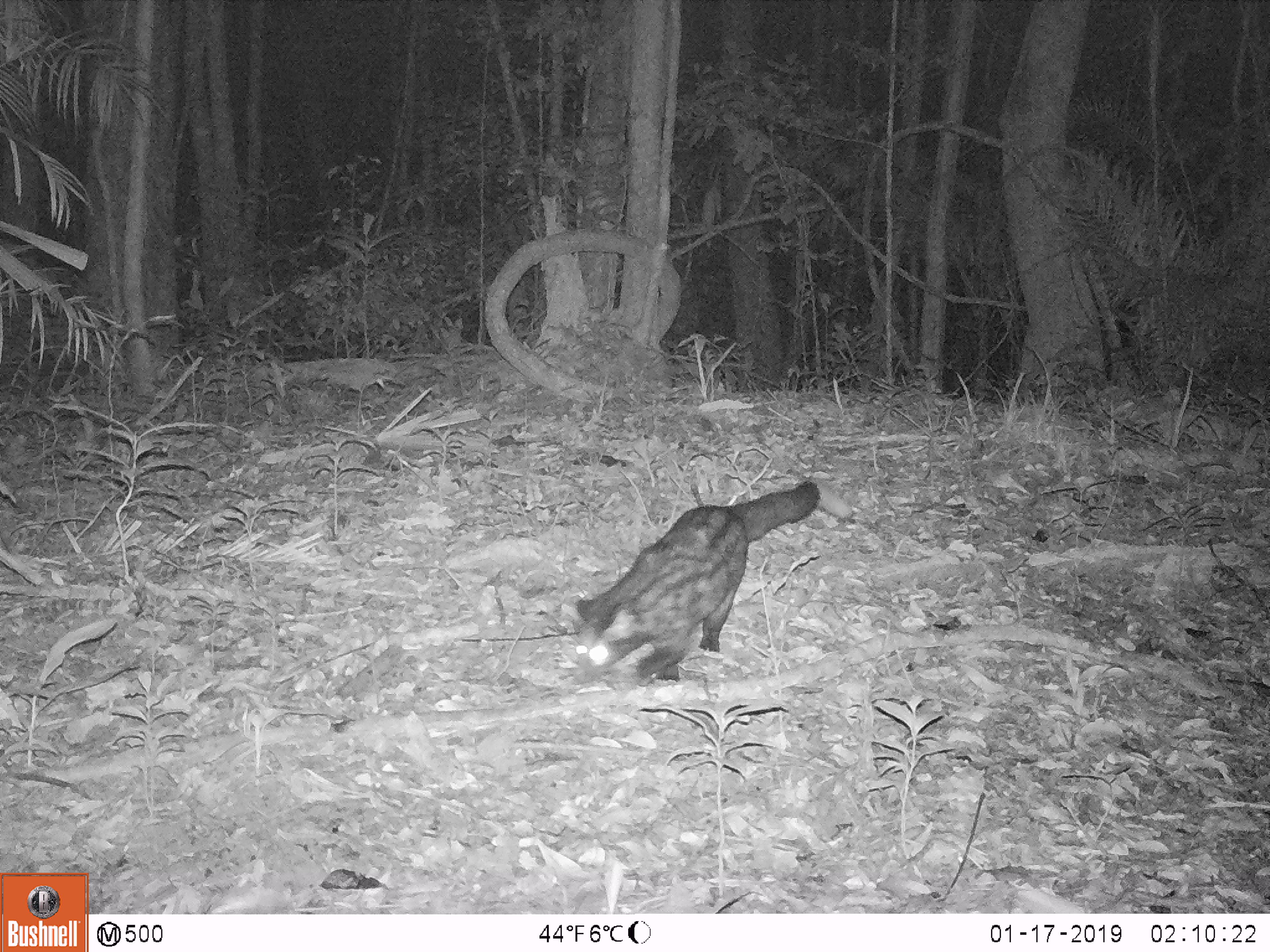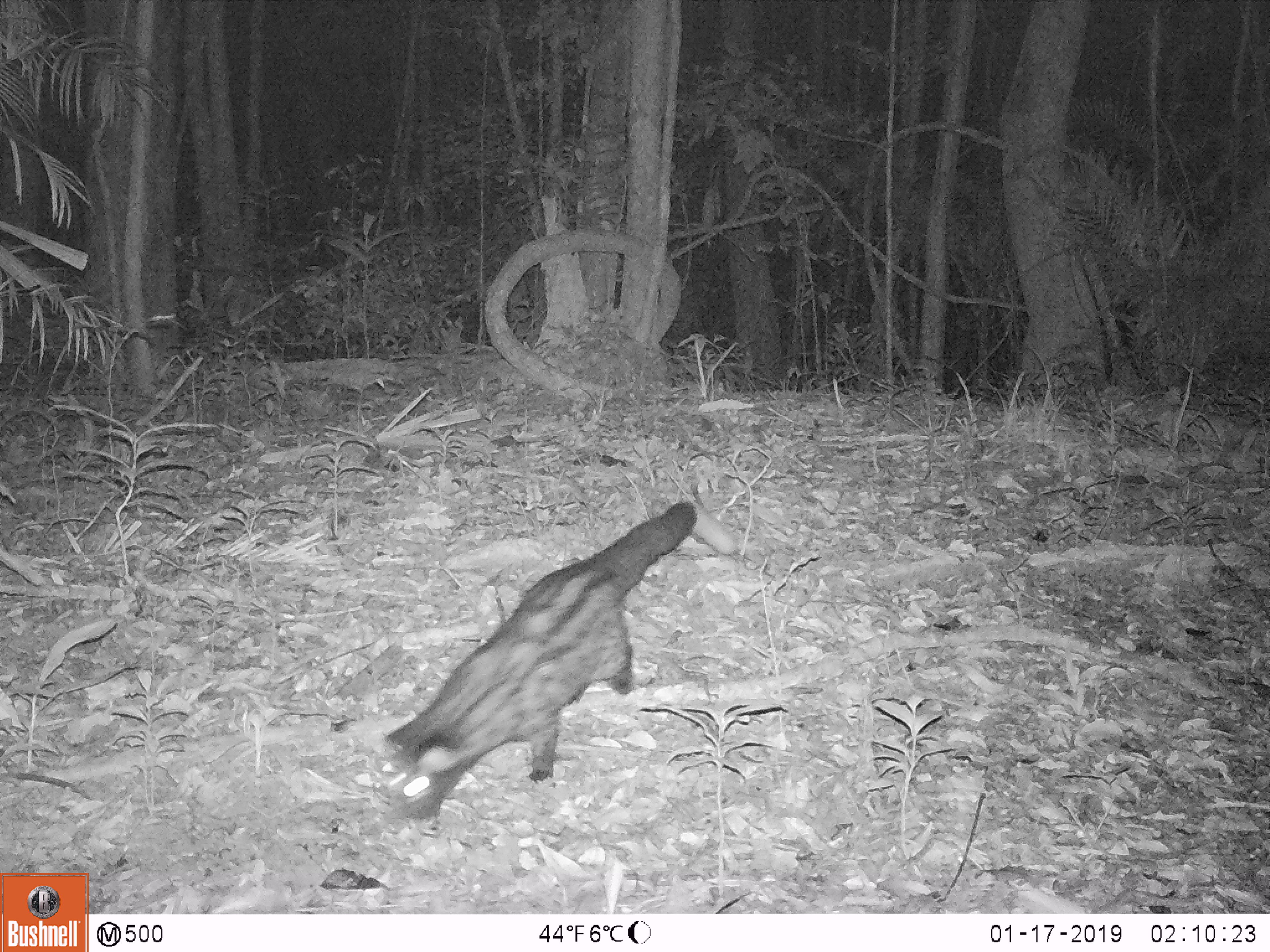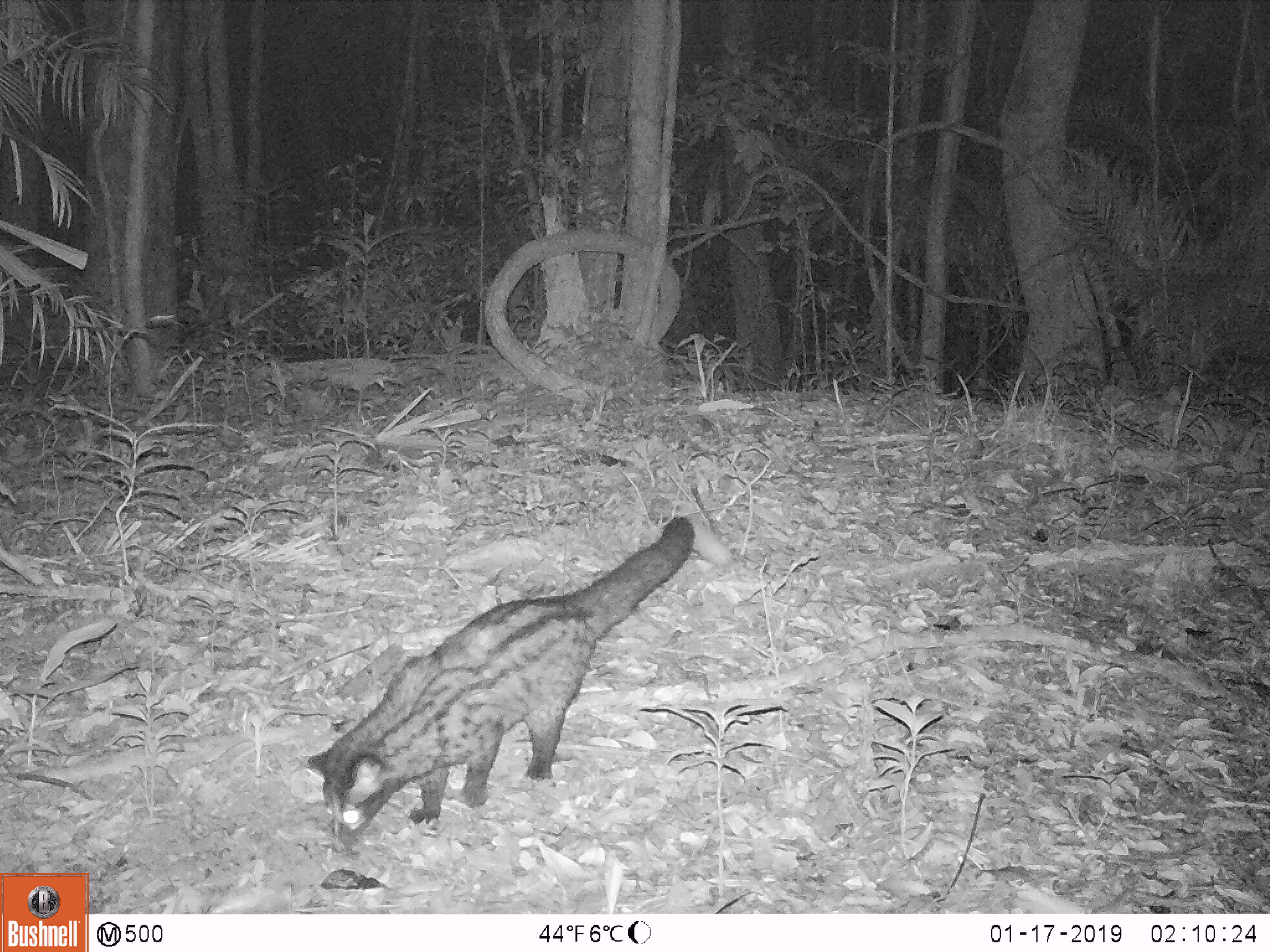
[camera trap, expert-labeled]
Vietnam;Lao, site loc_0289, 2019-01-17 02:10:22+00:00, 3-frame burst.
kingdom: Animalia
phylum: Chordata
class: Mammalia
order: Carnivora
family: Viverridae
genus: Paradoxurus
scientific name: Paradoxurus hermaphroditus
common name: common palm civet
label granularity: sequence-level